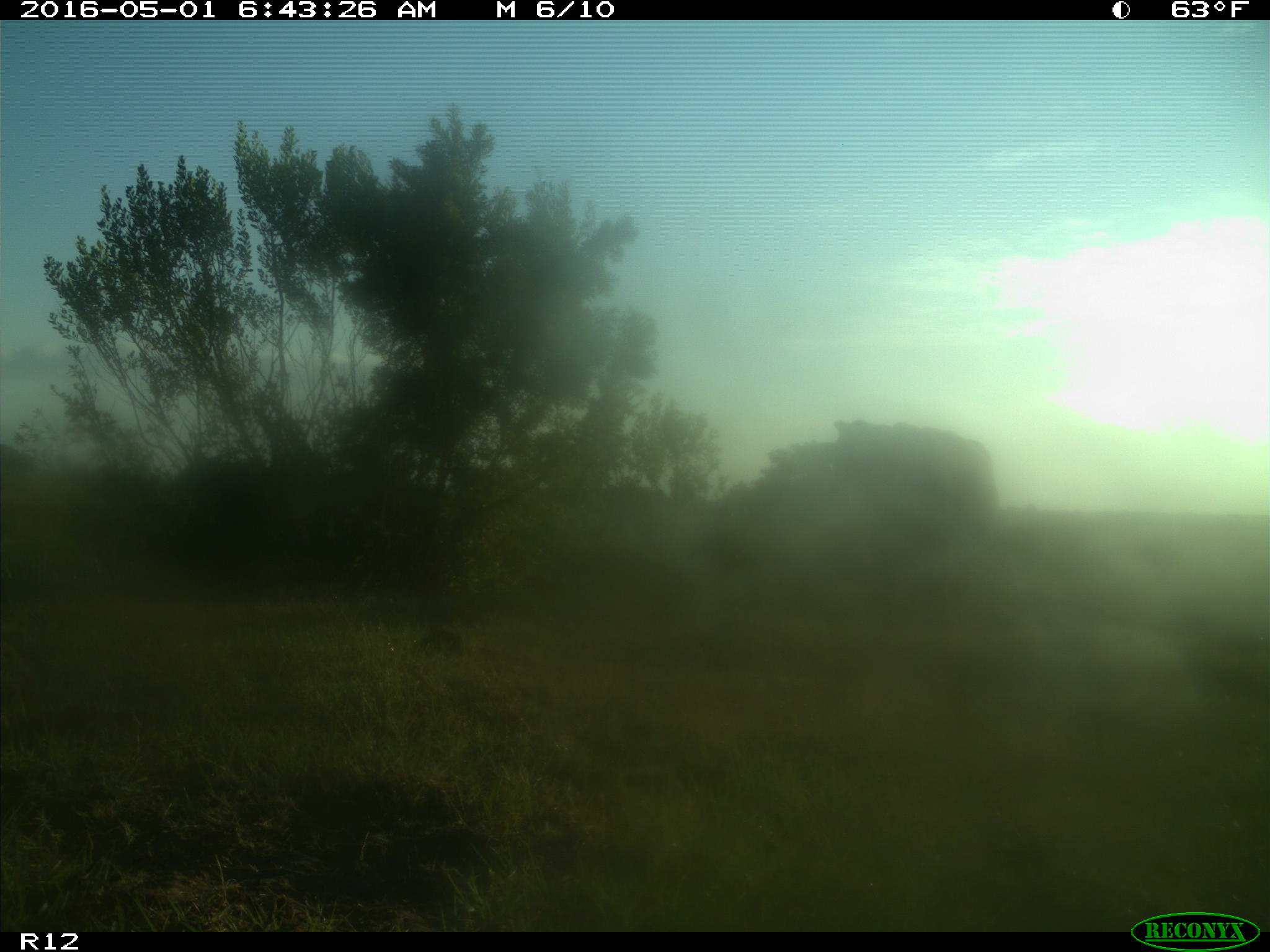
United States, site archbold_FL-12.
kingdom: Animalia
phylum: Chordata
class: Mammalia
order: Artiodactyla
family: Bovidae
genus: Bos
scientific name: Bos taurus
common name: domestic cow